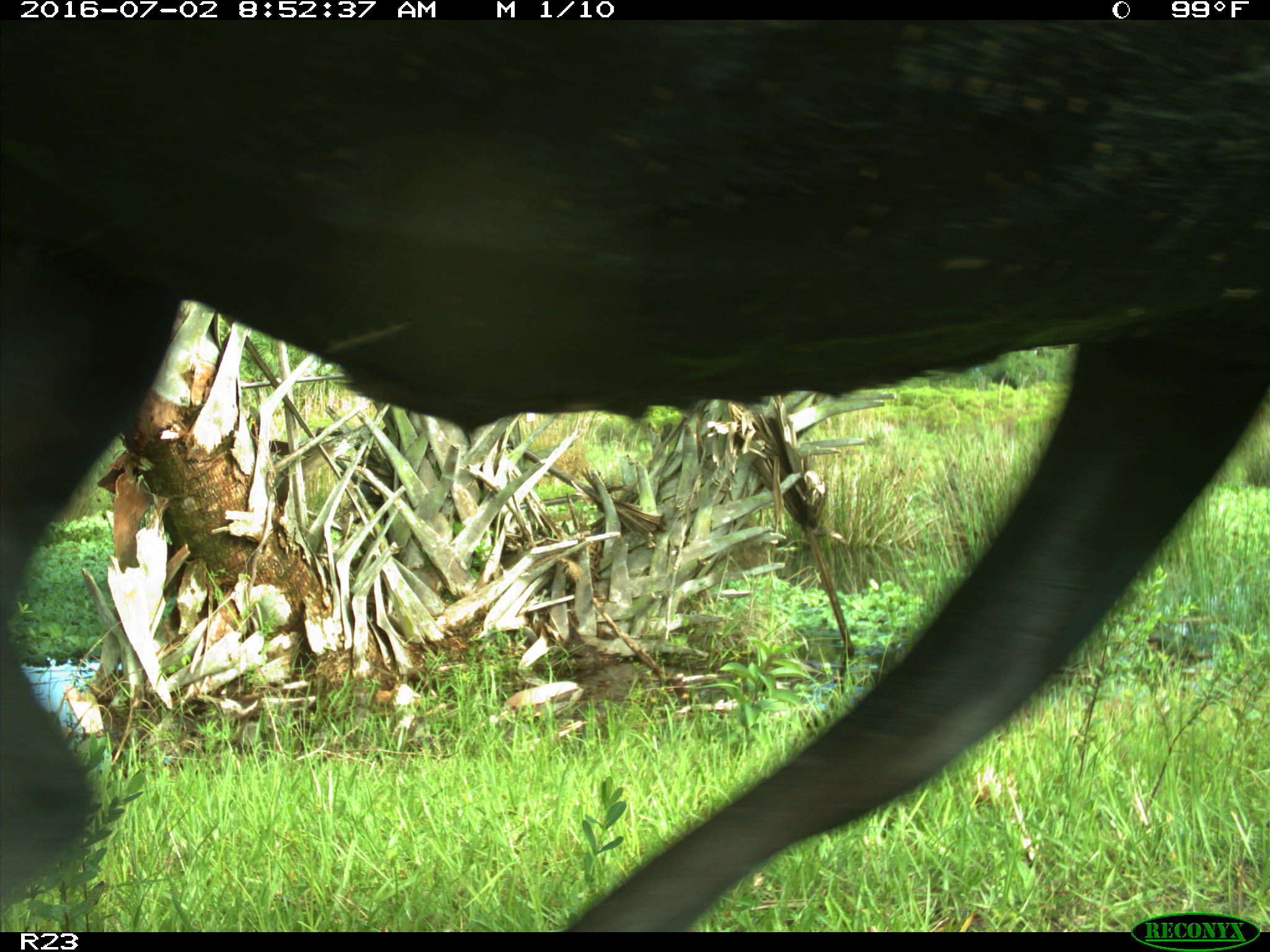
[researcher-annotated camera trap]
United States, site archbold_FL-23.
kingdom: Animalia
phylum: Chordata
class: Mammalia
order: Artiodactyla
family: Bovidae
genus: Bos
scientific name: Bos taurus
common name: domestic cow